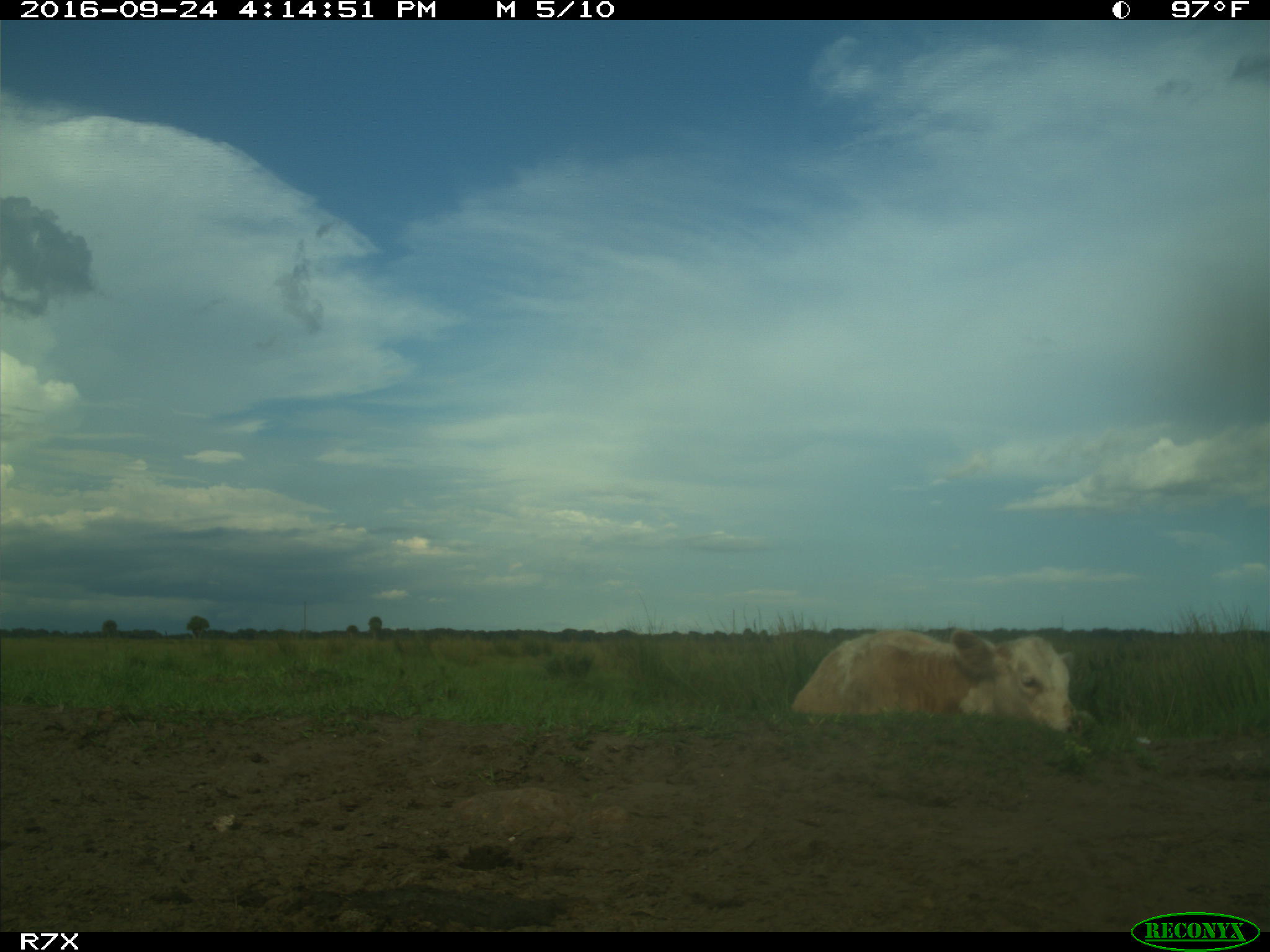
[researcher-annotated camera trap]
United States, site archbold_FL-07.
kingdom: Animalia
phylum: Chordata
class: Mammalia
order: Artiodactyla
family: Bovidae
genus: Bos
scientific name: Bos taurus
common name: domestic cow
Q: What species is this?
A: Bos taurus (domestic cow).